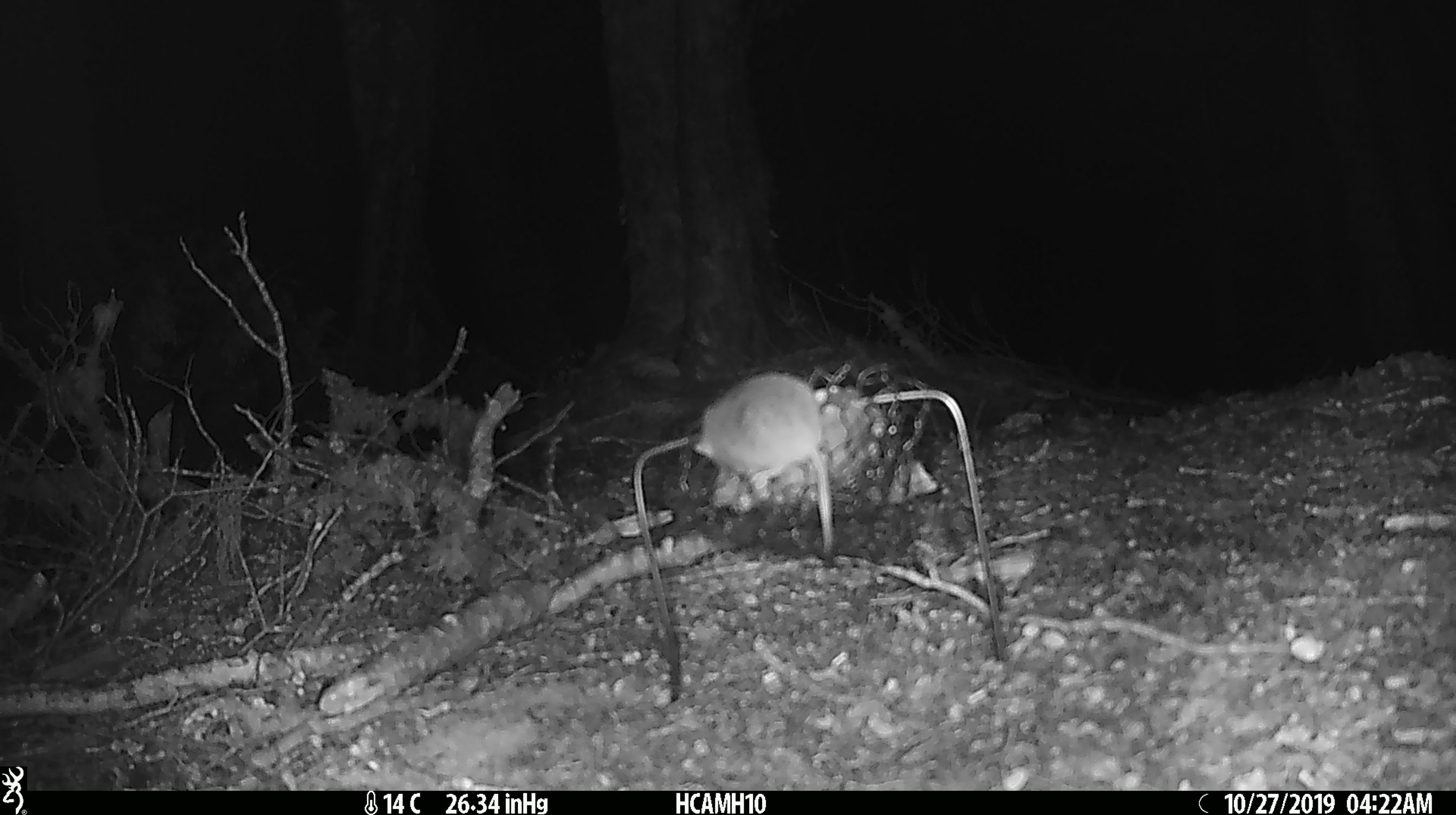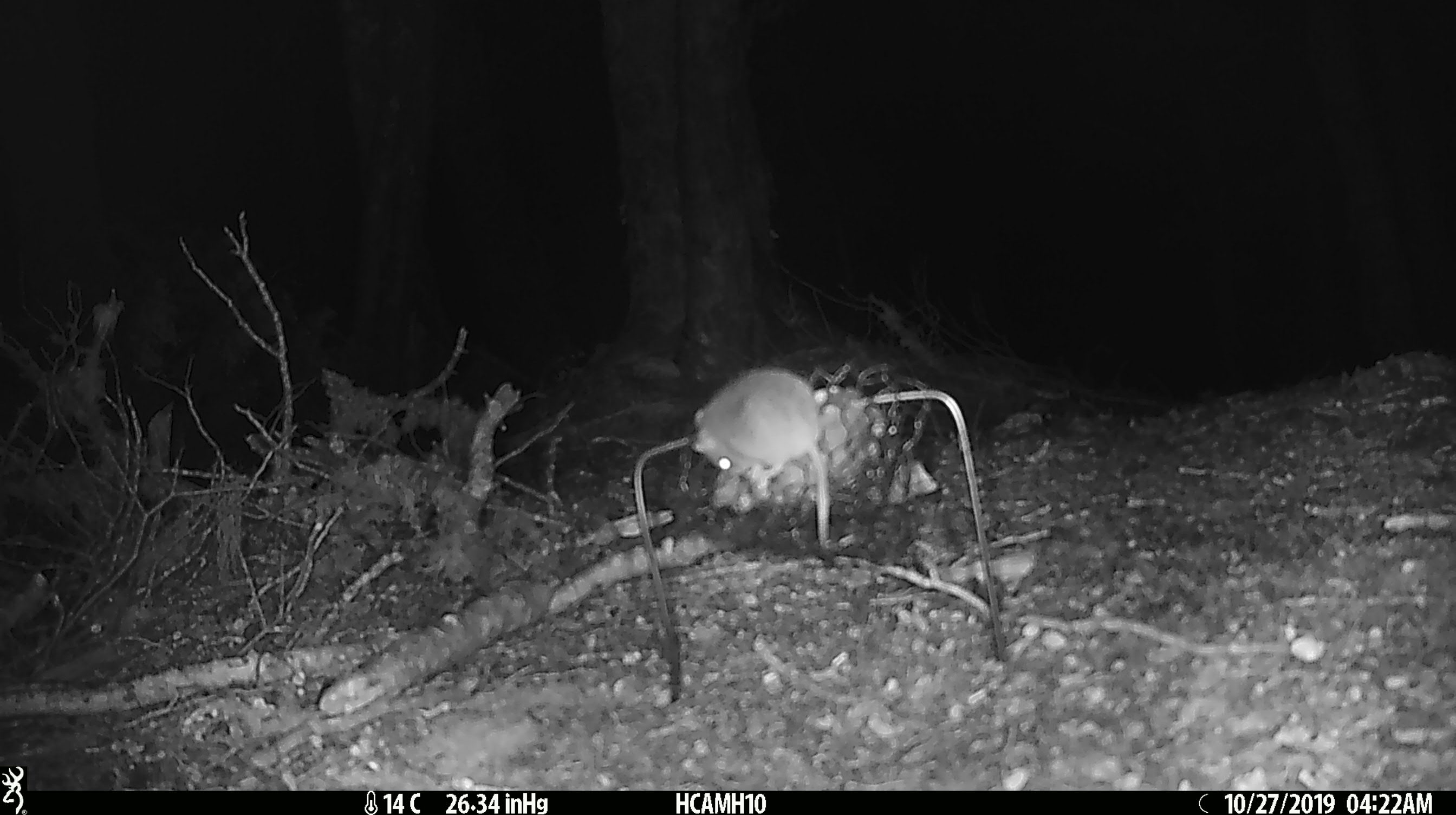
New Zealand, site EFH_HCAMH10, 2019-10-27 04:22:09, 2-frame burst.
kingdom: Animalia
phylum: Chordata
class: Mammalia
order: Rodentia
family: Muridae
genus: Mus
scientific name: Mus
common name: mouse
Mouse (Mus).